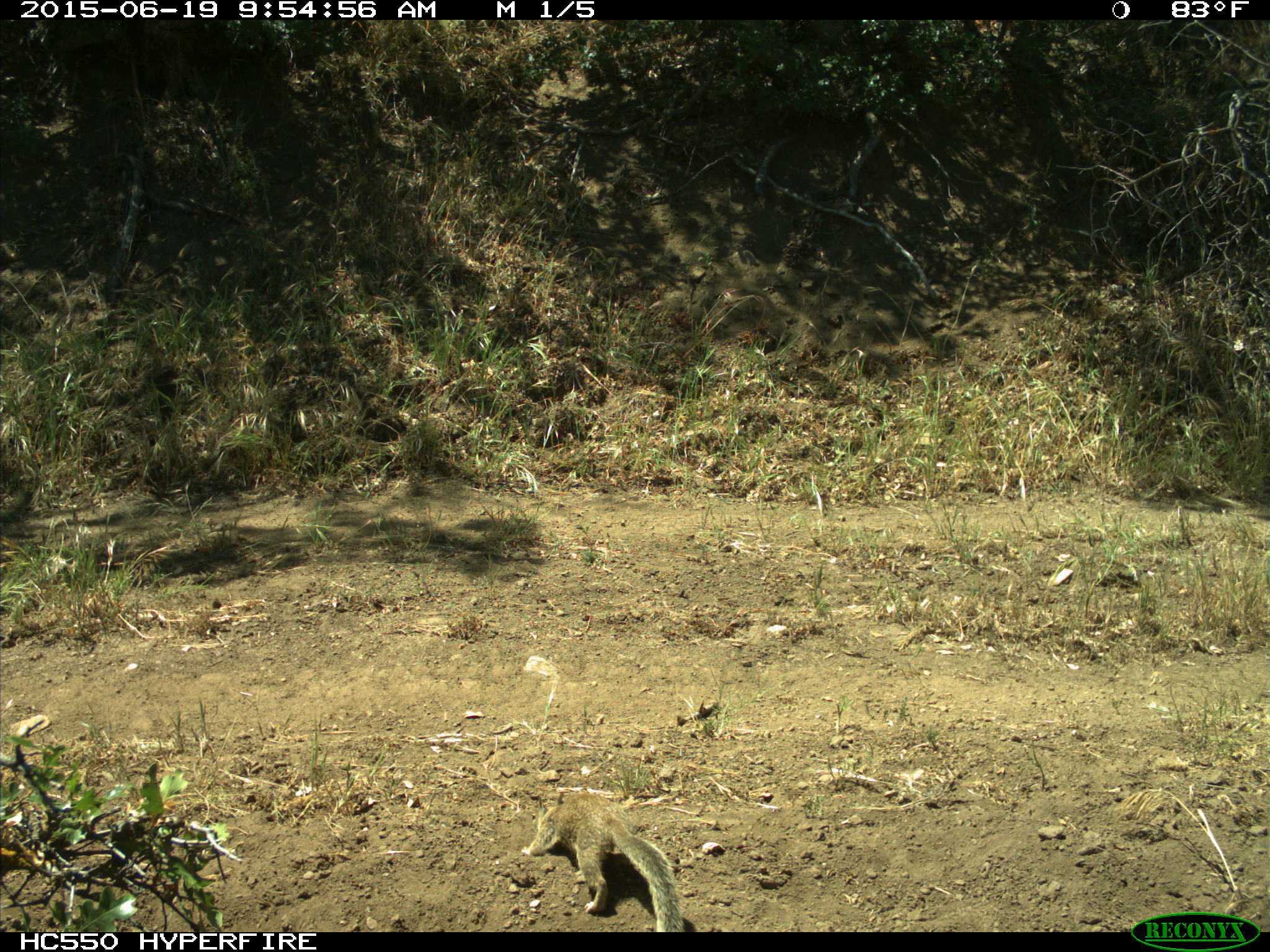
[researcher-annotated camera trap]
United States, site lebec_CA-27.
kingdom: Animalia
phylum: Chordata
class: Mammalia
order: Rodentia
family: Sciuridae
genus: Otospermophilus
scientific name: Otospermophilus beecheyi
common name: california ground squirrel